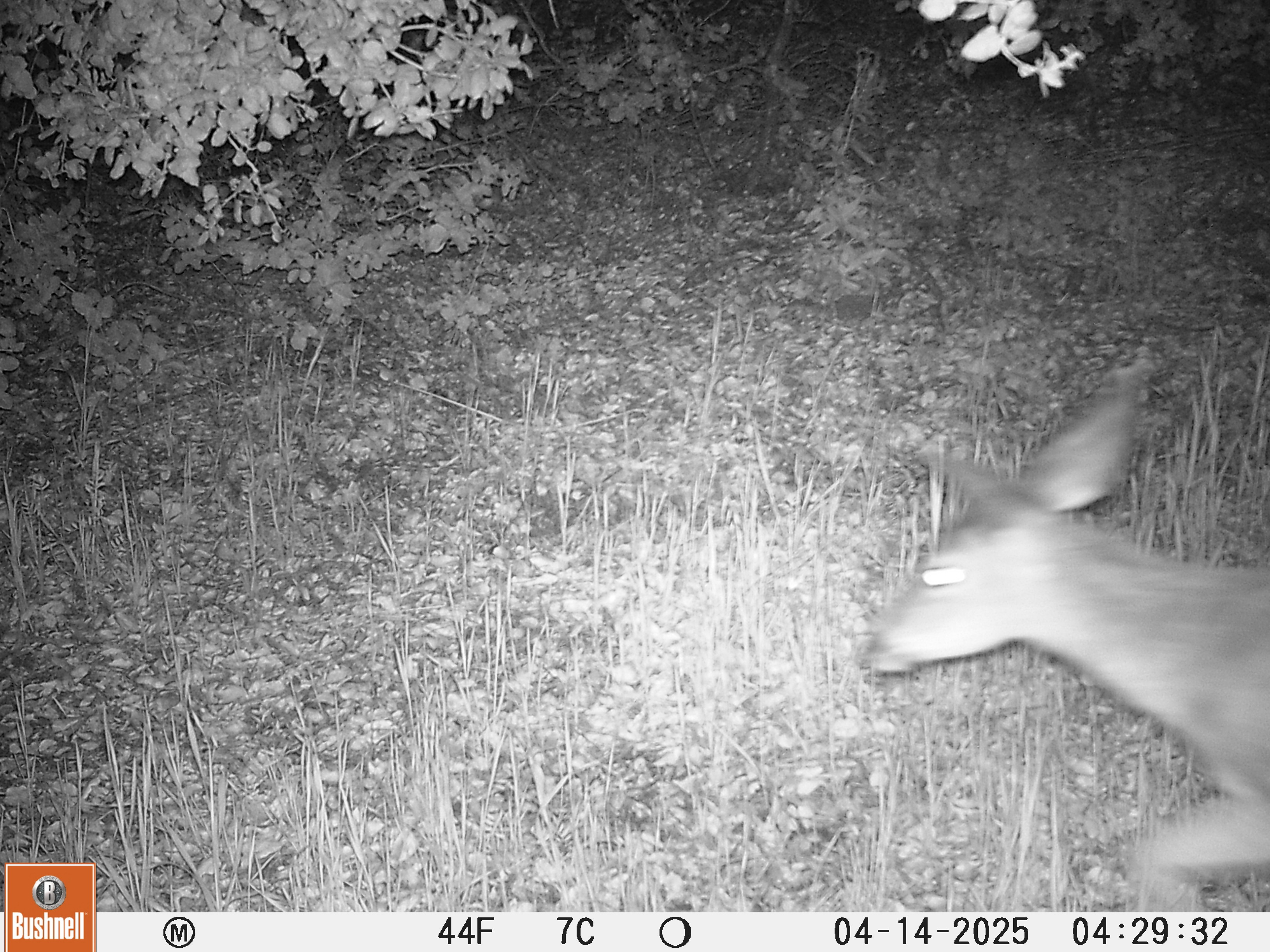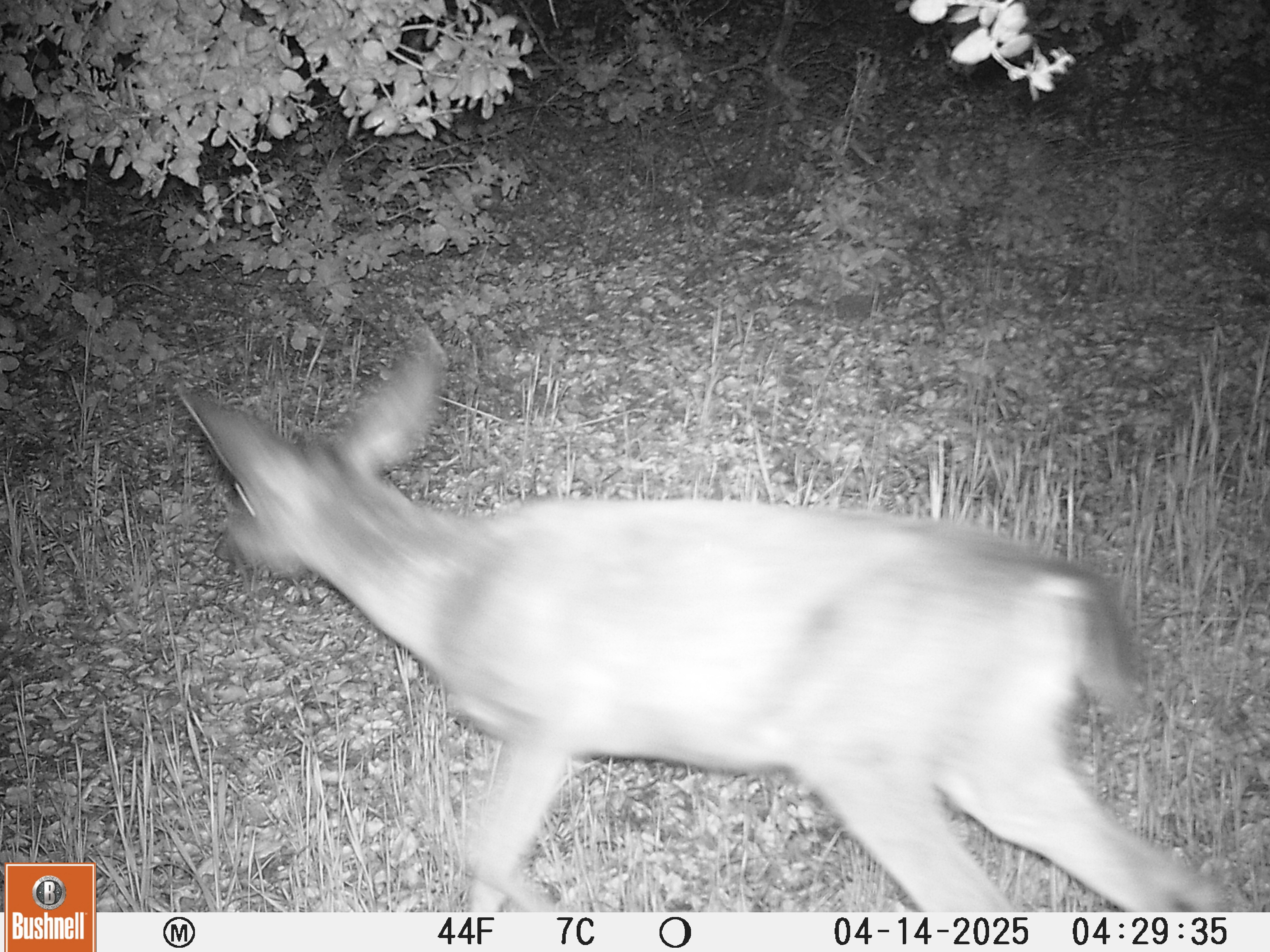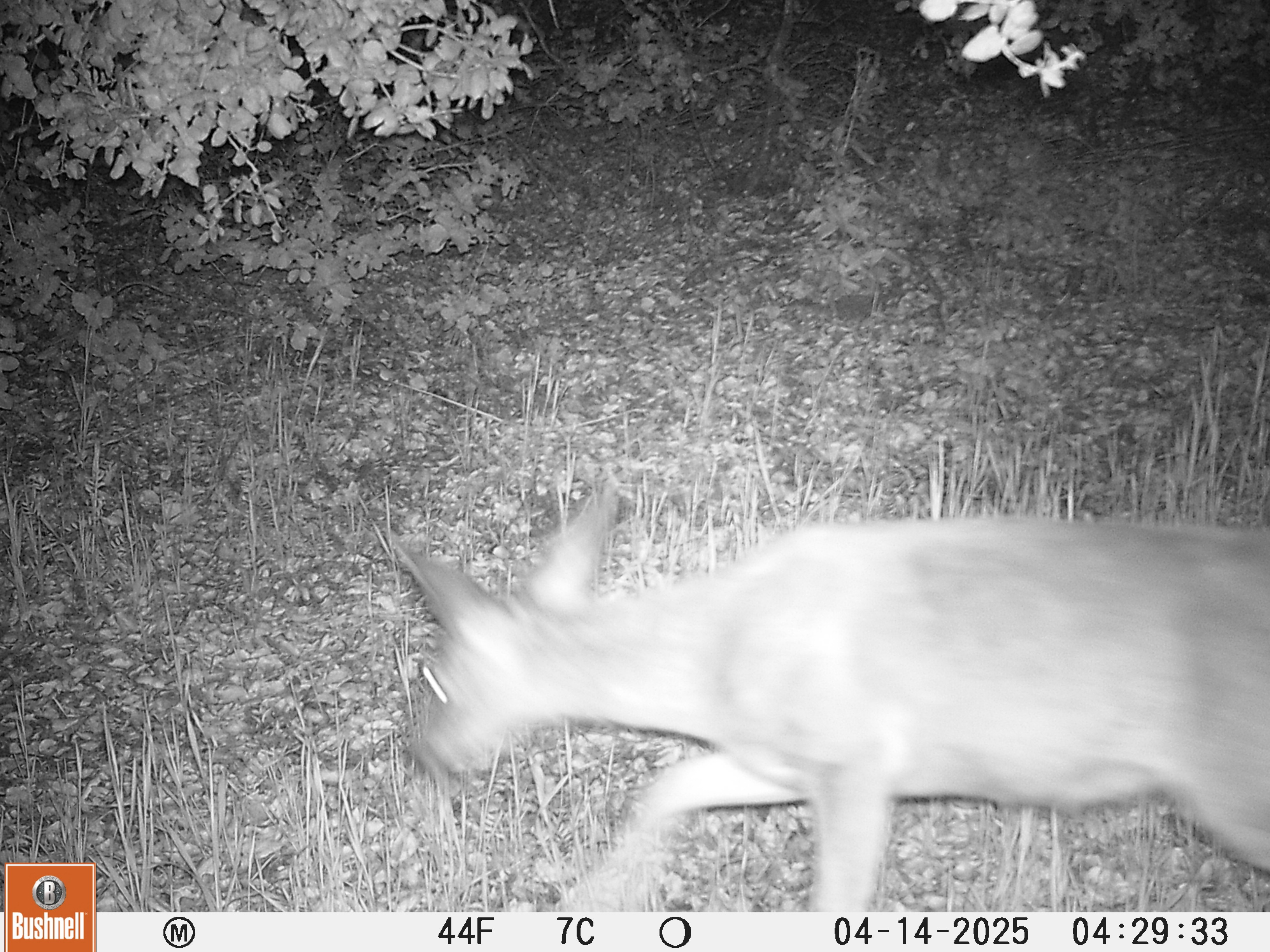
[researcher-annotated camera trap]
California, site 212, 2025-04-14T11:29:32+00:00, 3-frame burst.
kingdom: Animalia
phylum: Chordata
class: Mammalia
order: Artiodactyla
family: Cervidae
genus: Odocoileus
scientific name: Odocoileus hemionus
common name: mule deer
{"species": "mule deer (Odocoileus hemionus)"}